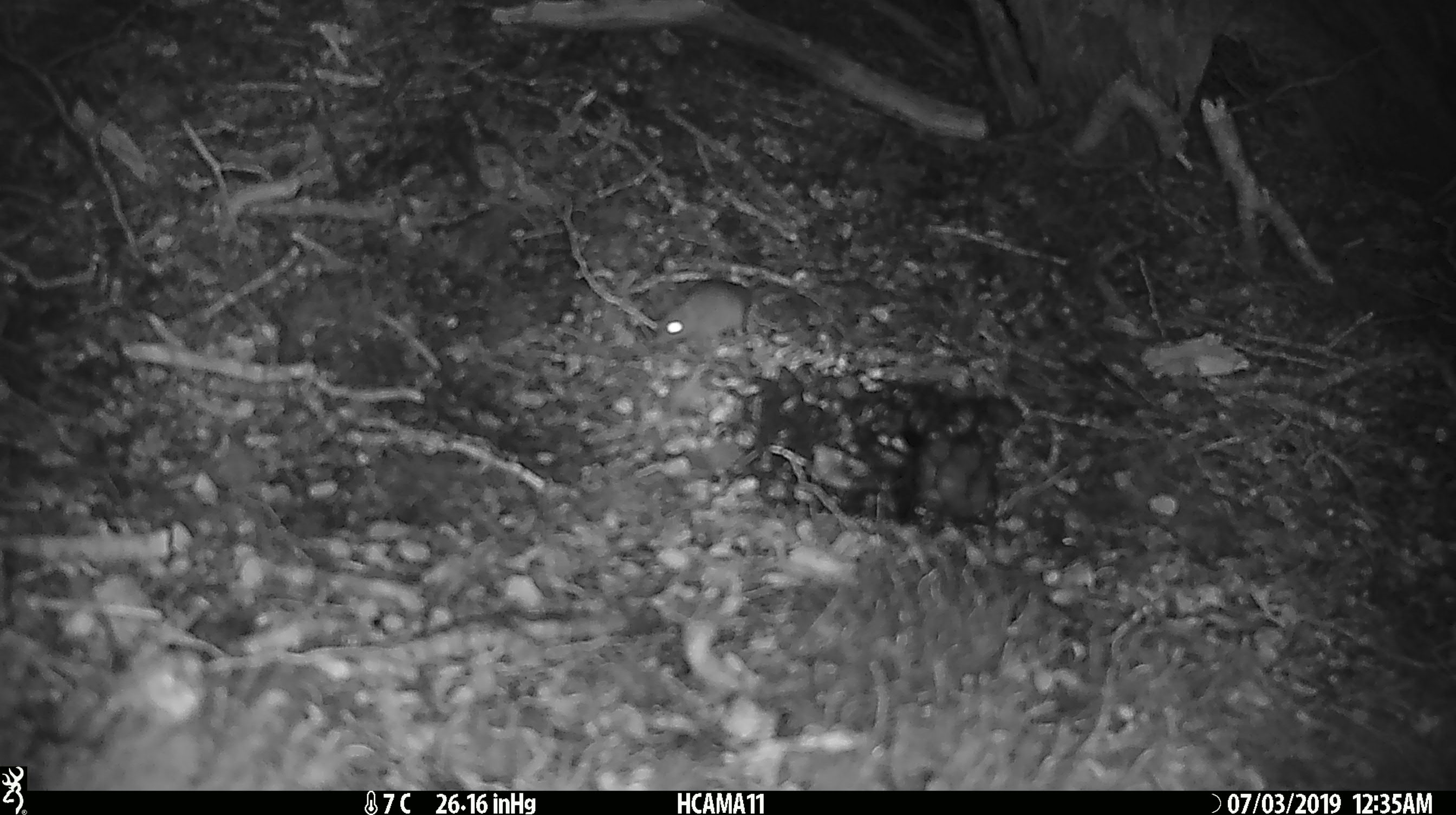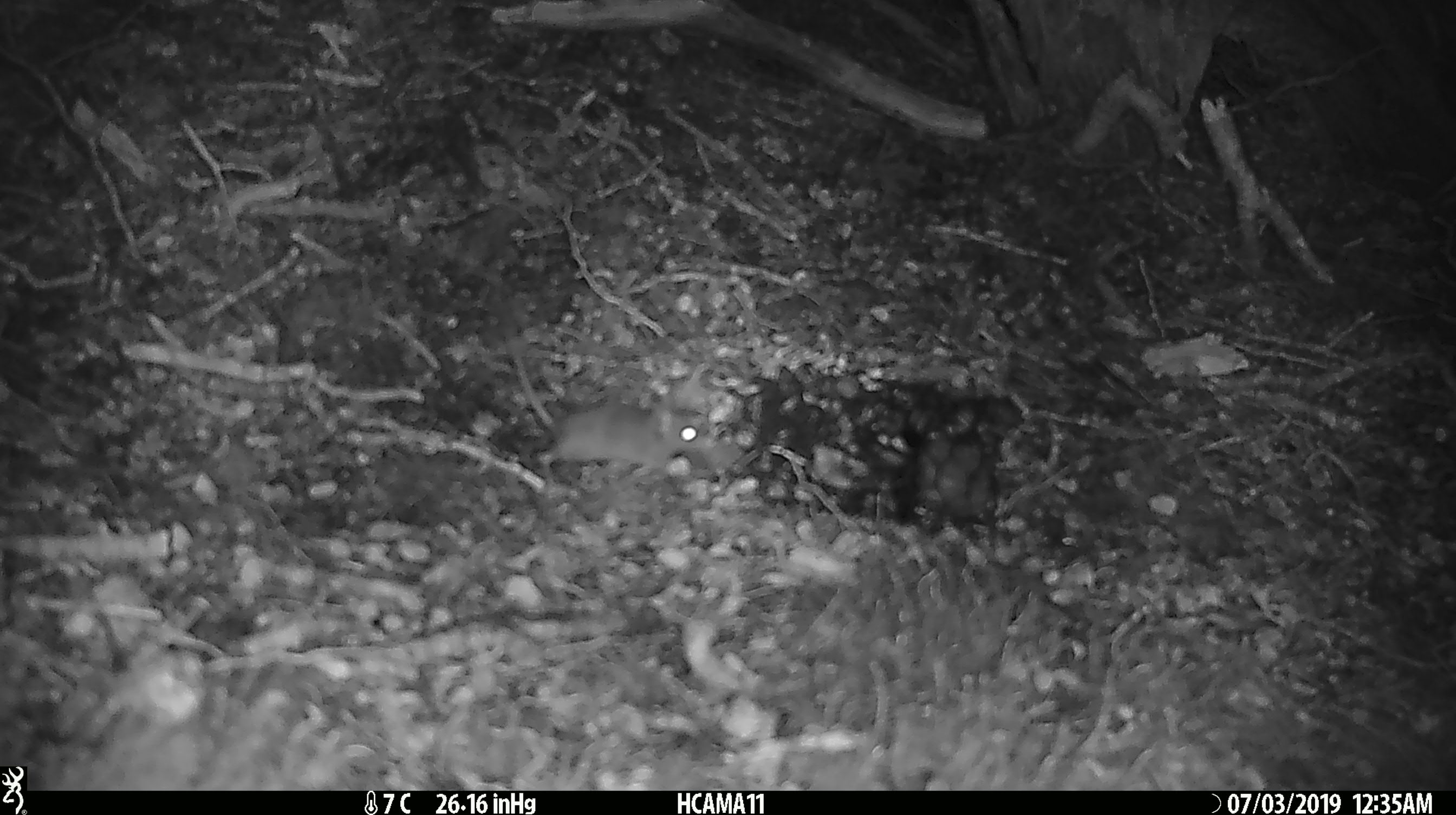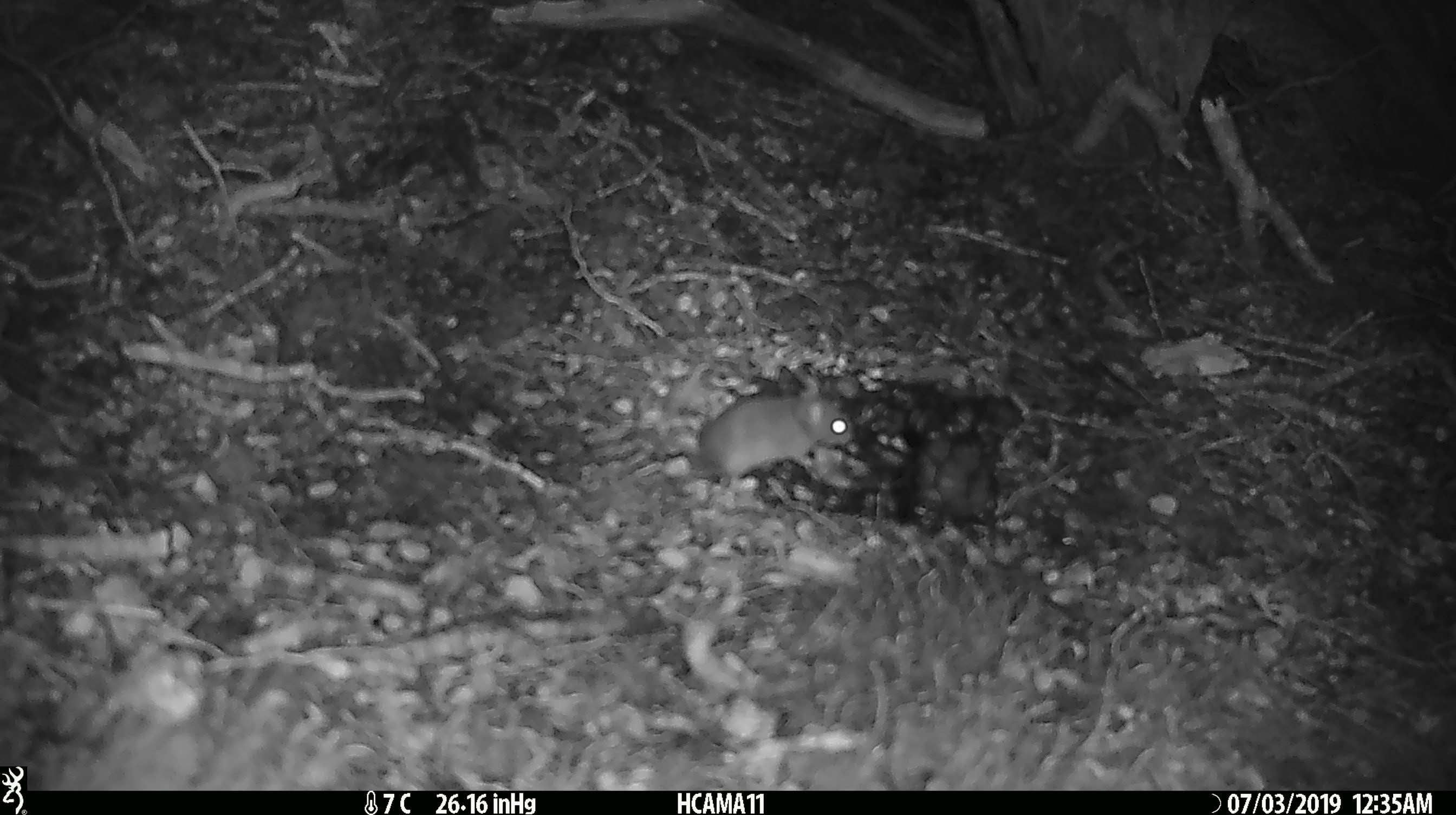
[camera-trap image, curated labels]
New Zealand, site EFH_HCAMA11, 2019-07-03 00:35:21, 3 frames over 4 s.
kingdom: Animalia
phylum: Chordata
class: Mammalia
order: Rodentia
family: Muridae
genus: Mus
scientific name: Mus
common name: mouse